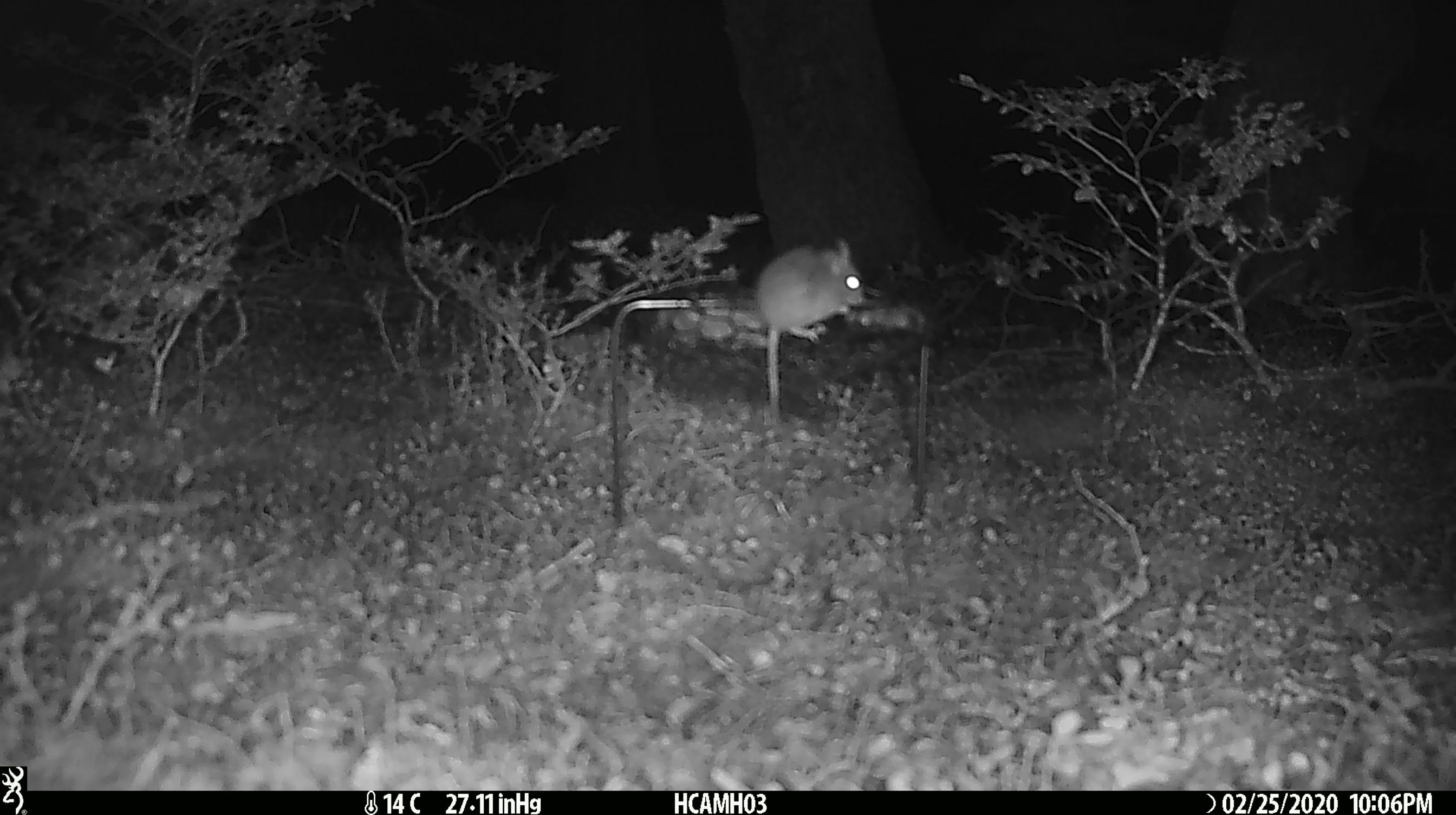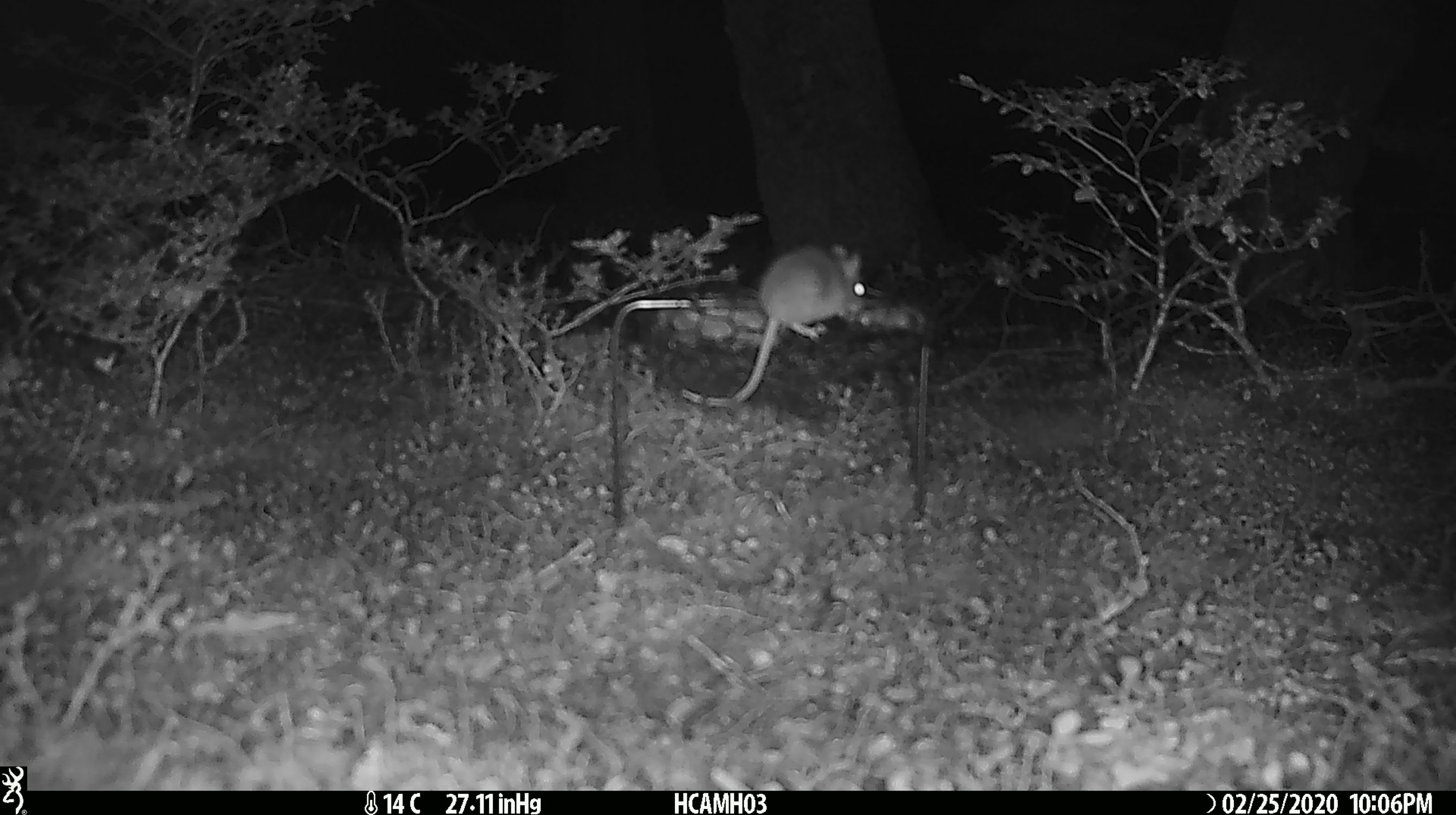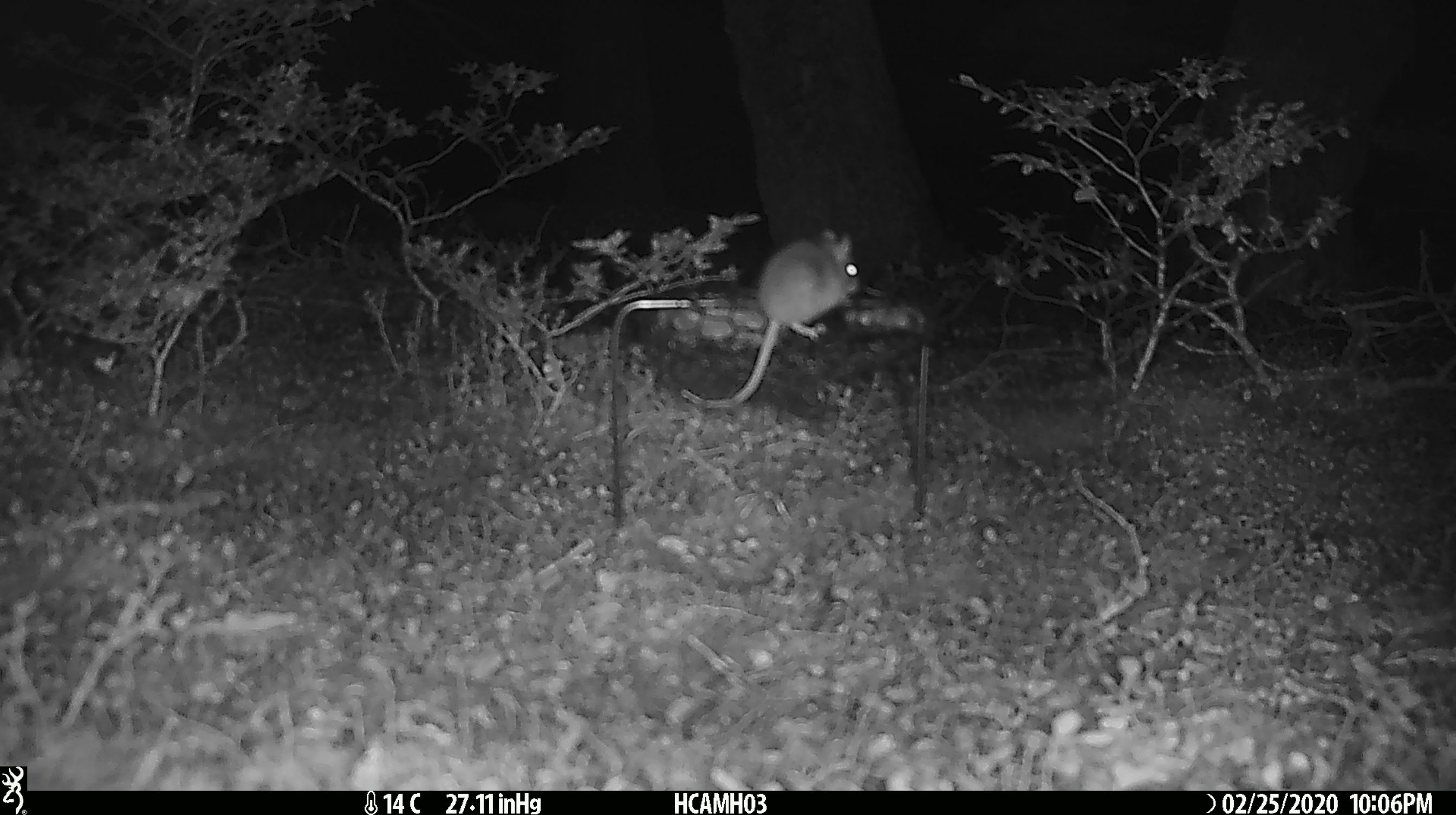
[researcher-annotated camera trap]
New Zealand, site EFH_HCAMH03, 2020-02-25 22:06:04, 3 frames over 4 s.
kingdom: Animalia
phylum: Chordata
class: Mammalia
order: Rodentia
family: Muridae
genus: Mus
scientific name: Mus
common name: mouse